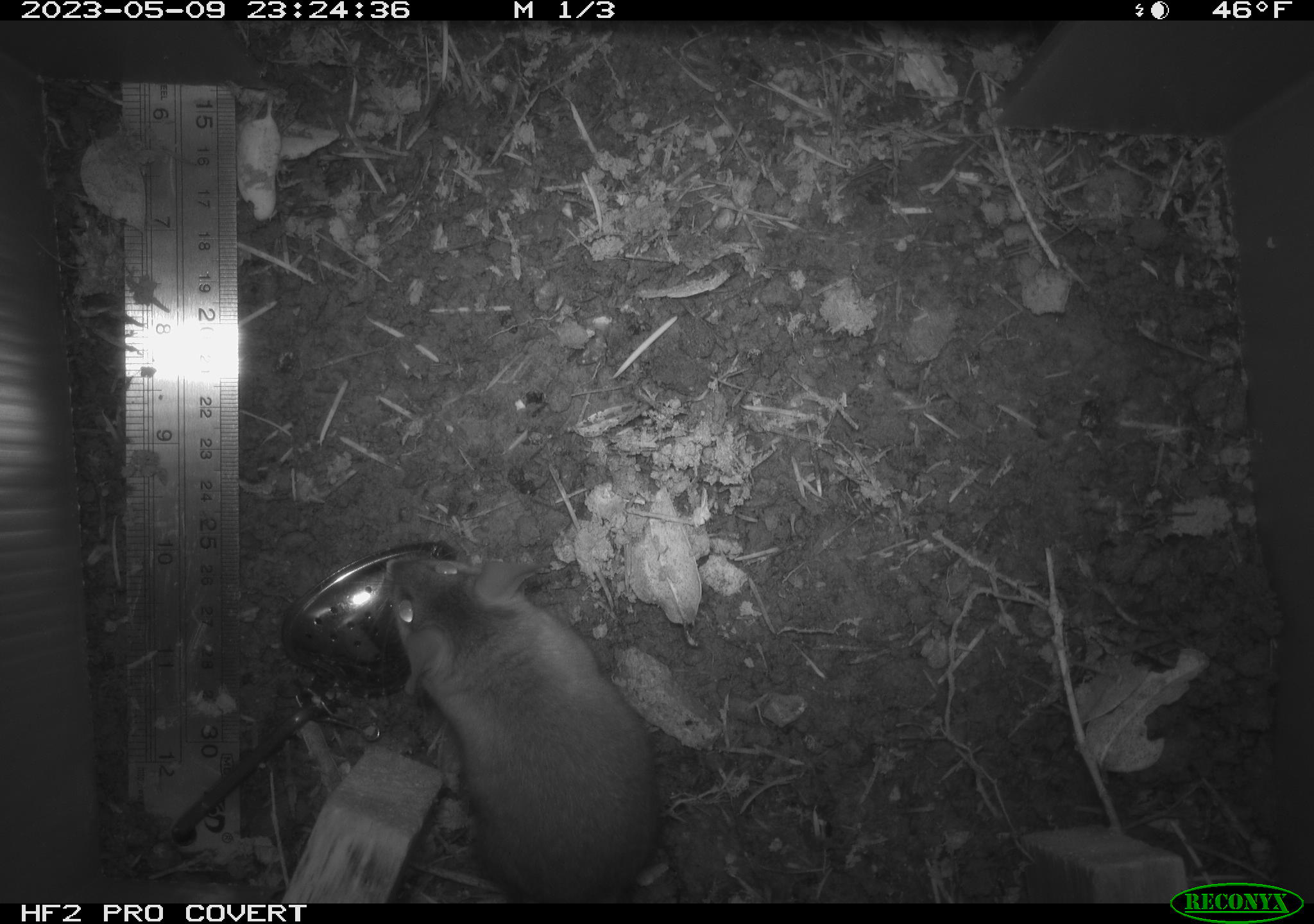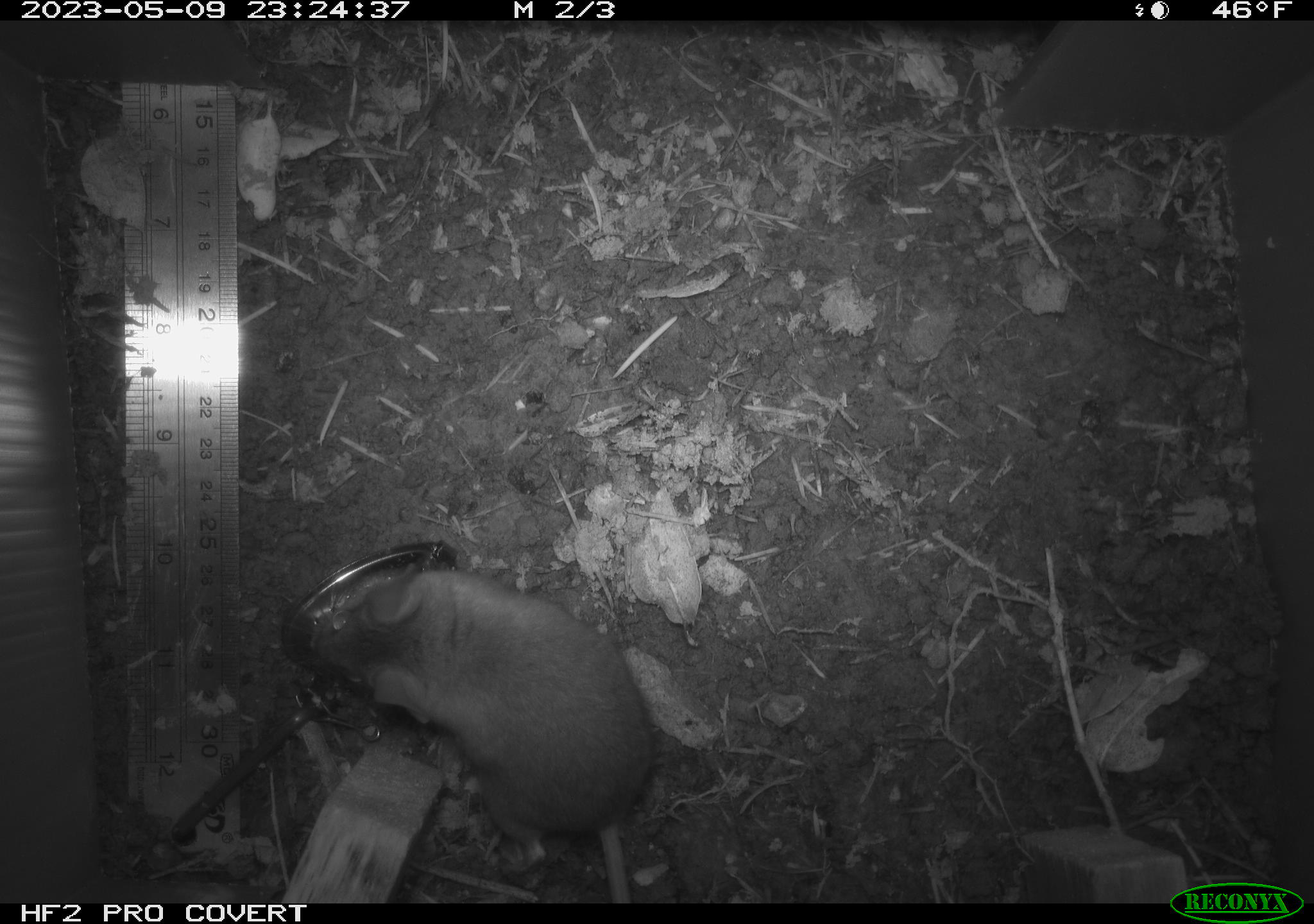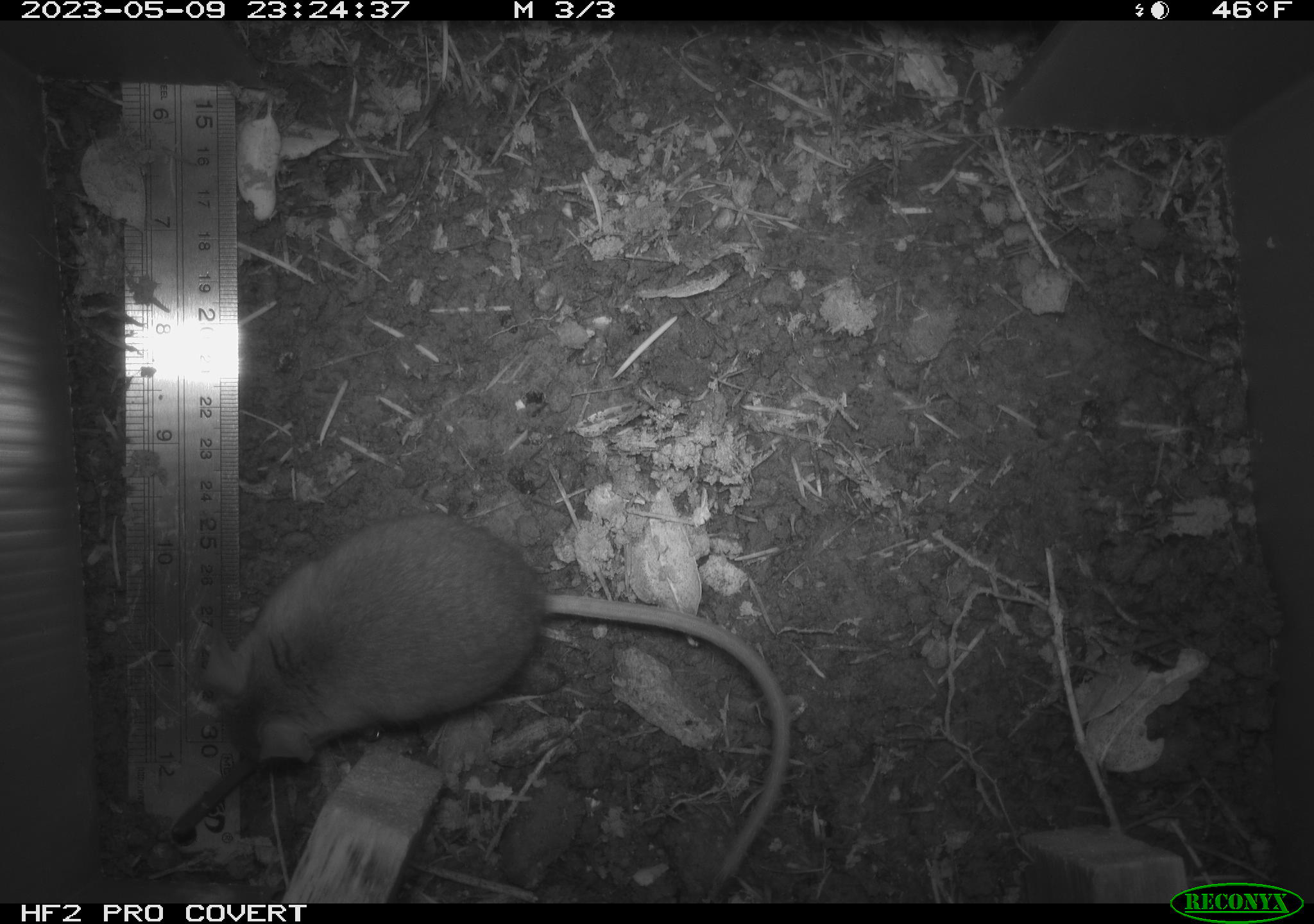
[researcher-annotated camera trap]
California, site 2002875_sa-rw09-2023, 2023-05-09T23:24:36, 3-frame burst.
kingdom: Animalia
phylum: Chordata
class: Mammalia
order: Rodentia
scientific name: Rodentia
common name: mouse species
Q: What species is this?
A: Mouse species (Rodentia).